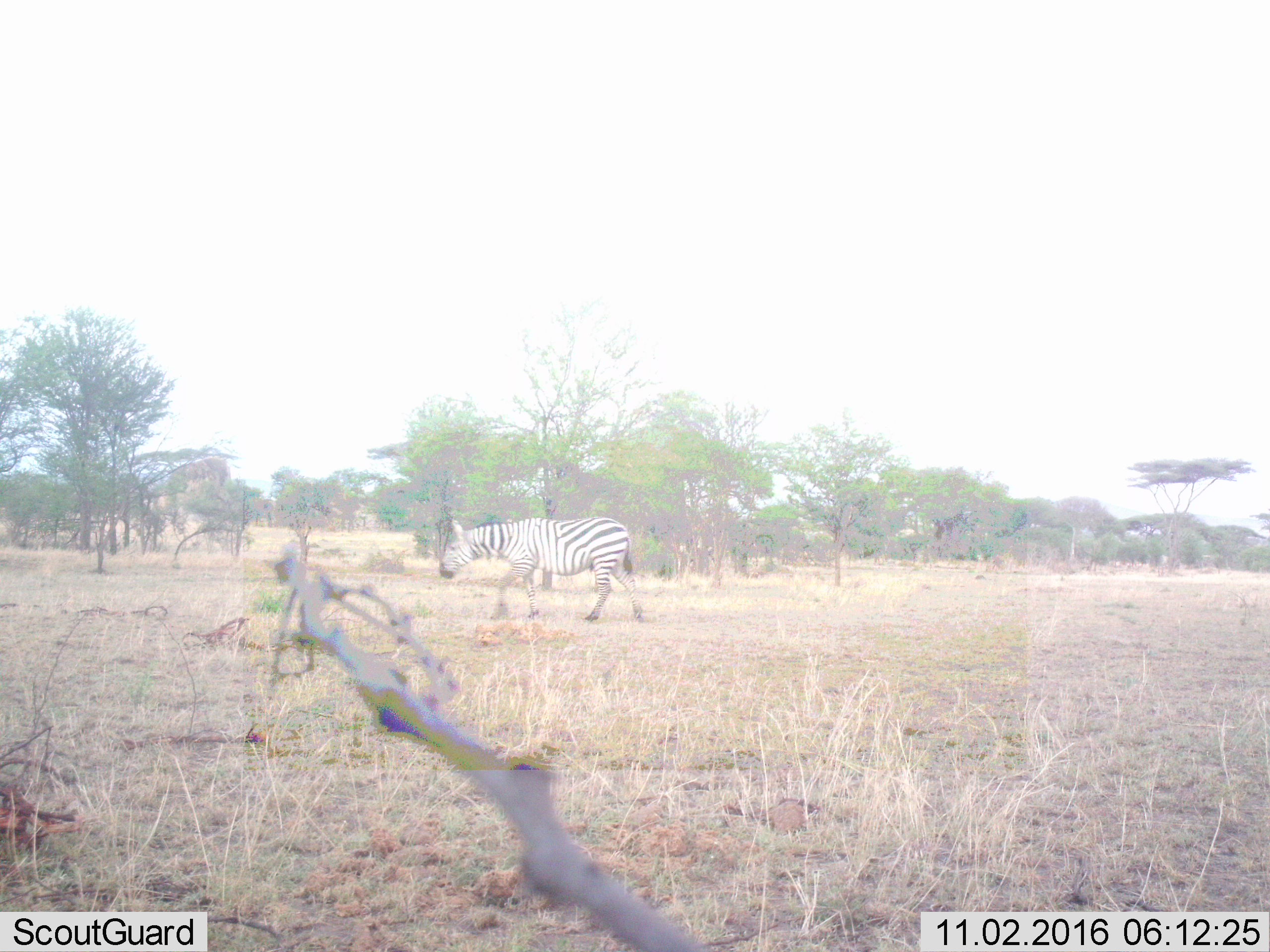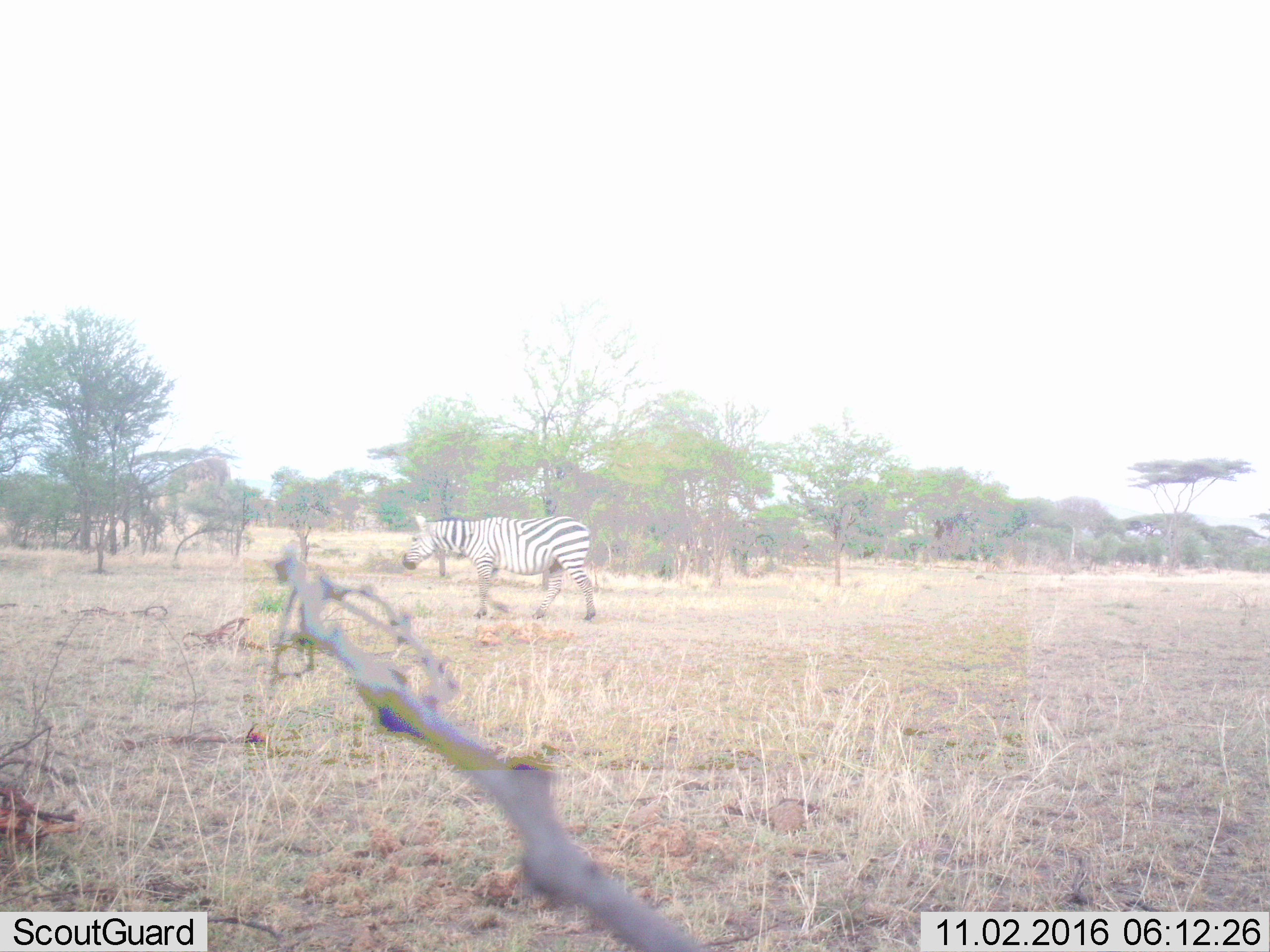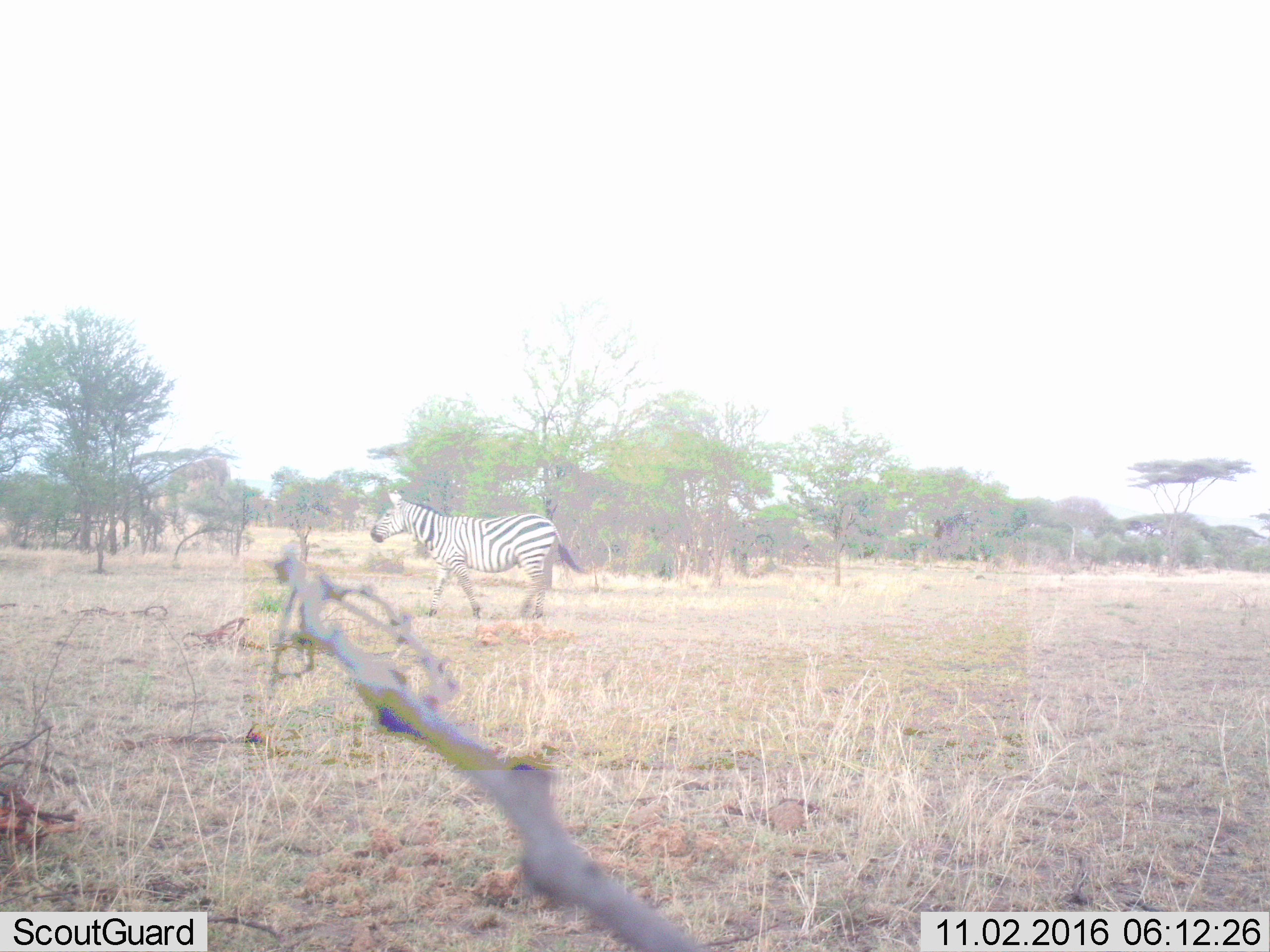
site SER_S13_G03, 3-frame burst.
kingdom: Animalia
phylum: Chordata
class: Mammalia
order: Perissodactyla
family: Equidae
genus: Equus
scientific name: Equus quagga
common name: plains zebra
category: zebraplains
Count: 1.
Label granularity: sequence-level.